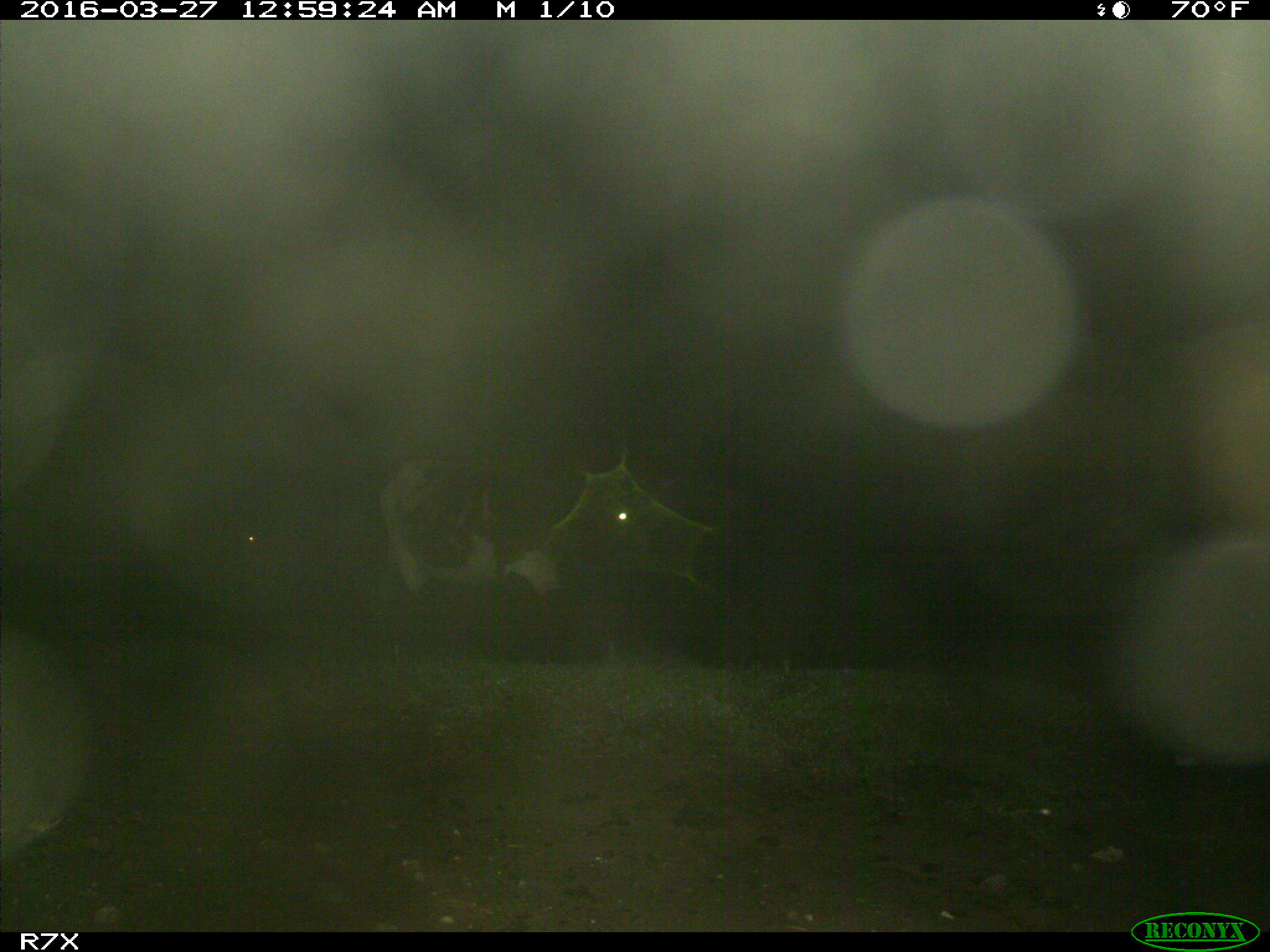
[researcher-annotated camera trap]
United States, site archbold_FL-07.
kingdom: Animalia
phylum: Chordata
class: Mammalia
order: Artiodactyla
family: Bovidae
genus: Bos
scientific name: Bos taurus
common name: domestic cow